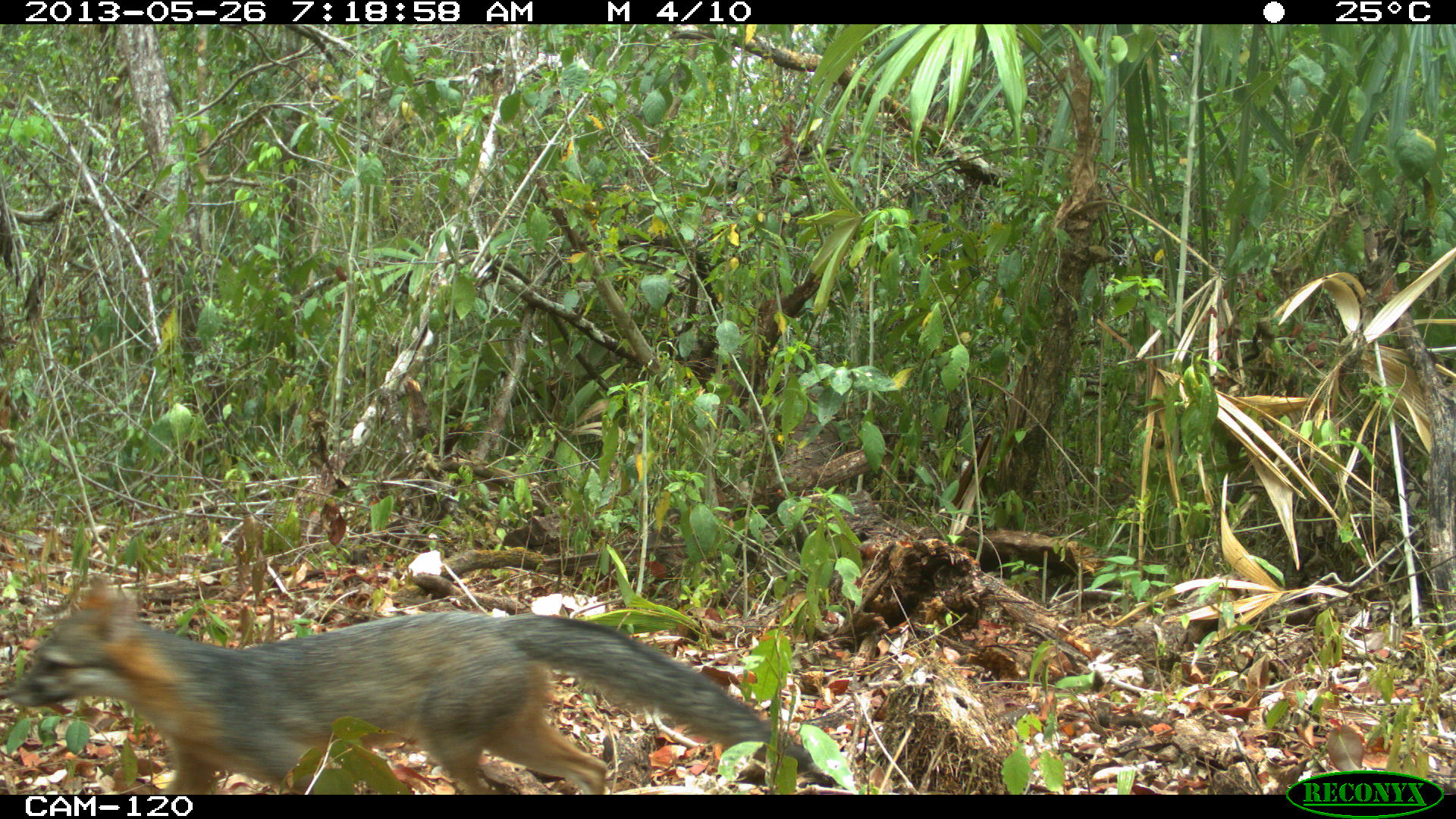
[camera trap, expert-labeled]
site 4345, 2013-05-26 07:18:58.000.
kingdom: Animalia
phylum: Chordata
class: Mammalia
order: Carnivora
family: Canidae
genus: Urocyon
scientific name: Urocyon cinereoargenteus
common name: gray fox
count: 1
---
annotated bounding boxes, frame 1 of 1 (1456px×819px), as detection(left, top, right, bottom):
urocyon cinereoargenteus: detection(6, 570, 831, 793)